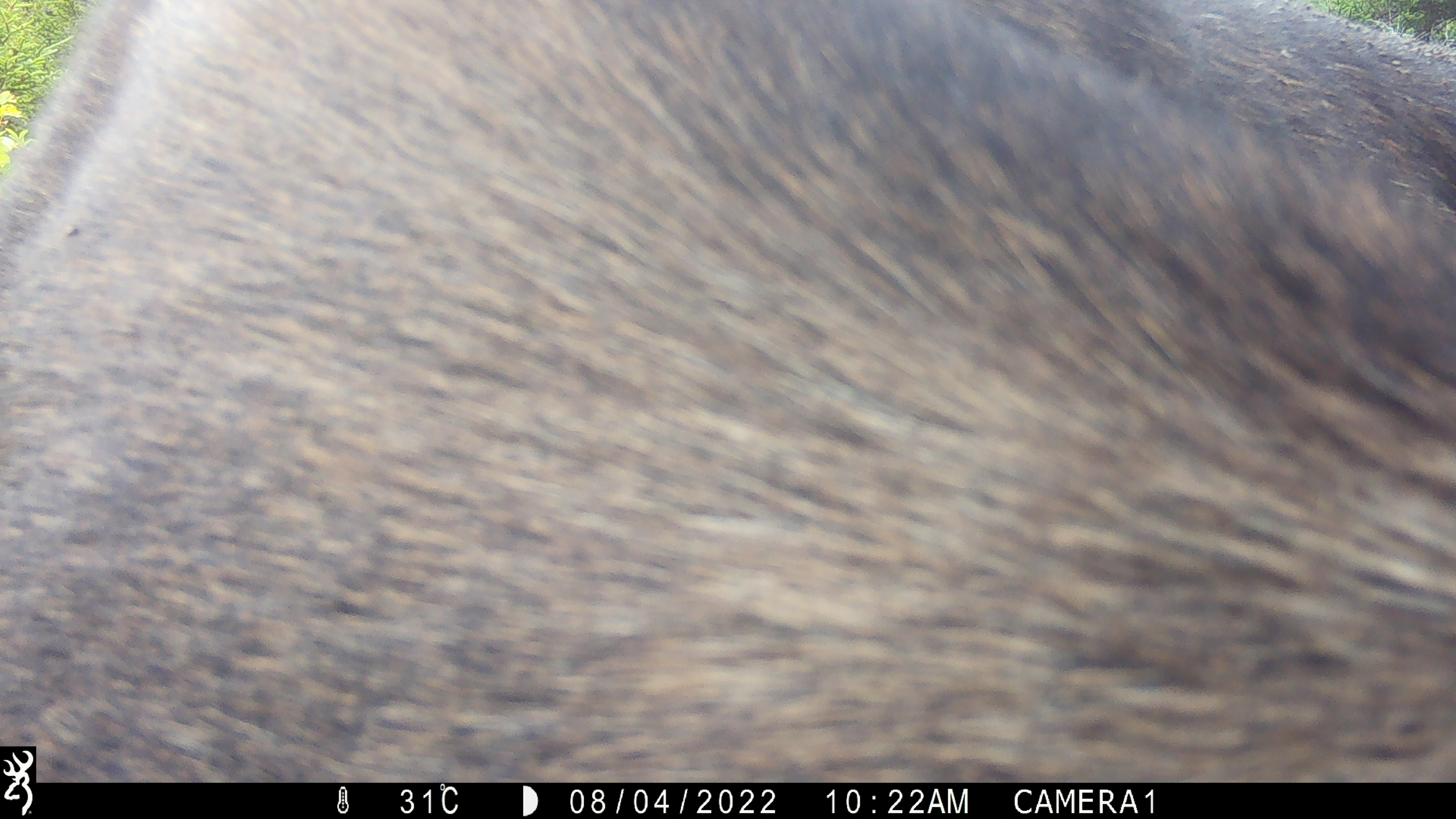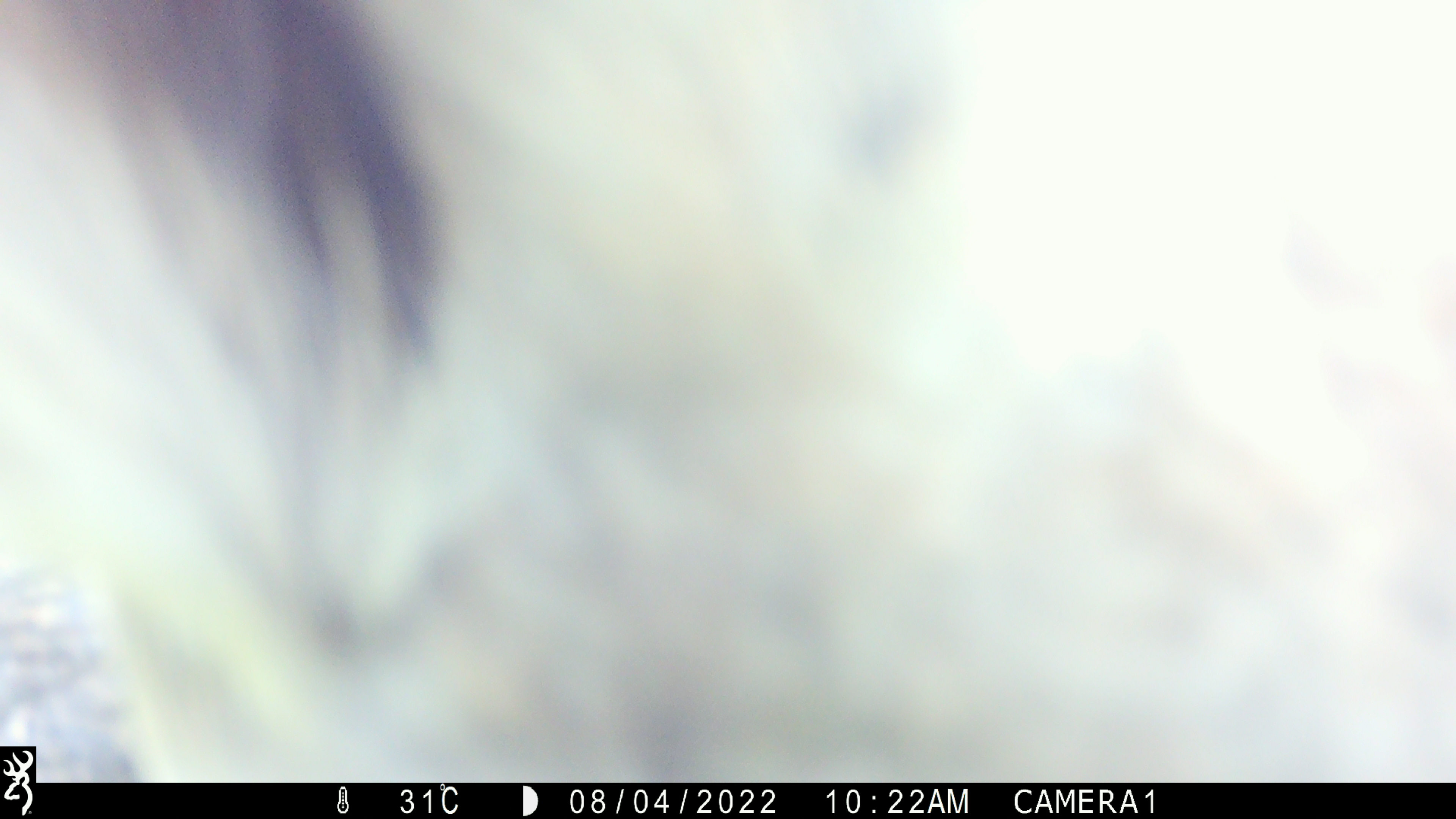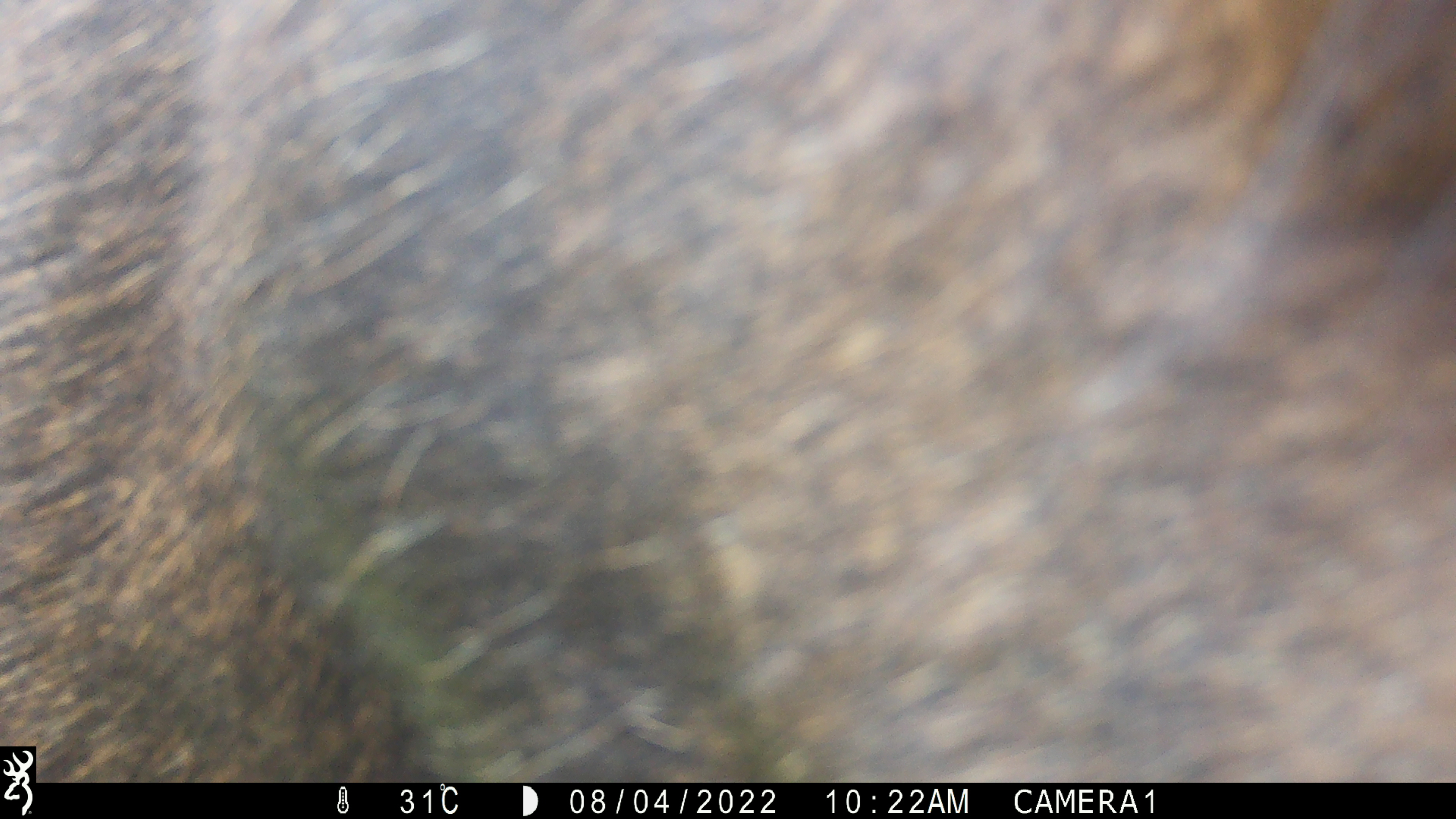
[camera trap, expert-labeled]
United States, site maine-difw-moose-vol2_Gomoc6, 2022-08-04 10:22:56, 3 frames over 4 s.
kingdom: Animalia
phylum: Chordata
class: Mammalia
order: Artiodactyla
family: Cervidae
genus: Alces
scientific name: Alces alces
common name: moose